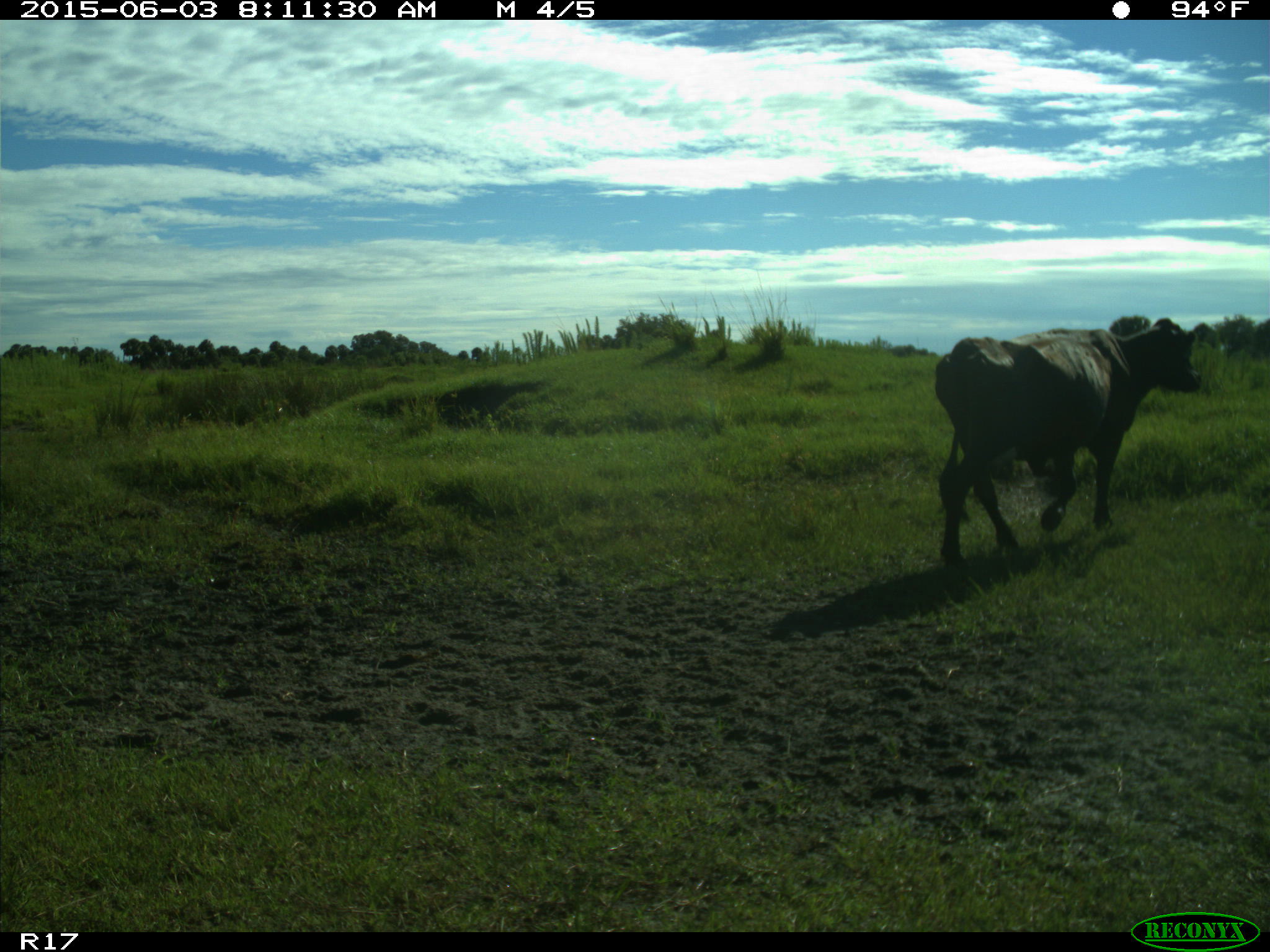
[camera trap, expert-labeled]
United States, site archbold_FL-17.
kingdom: Animalia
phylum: Chordata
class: Mammalia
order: Artiodactyla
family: Bovidae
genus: Bos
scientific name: Bos taurus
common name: domestic cow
Bos taurus (domestic cow).